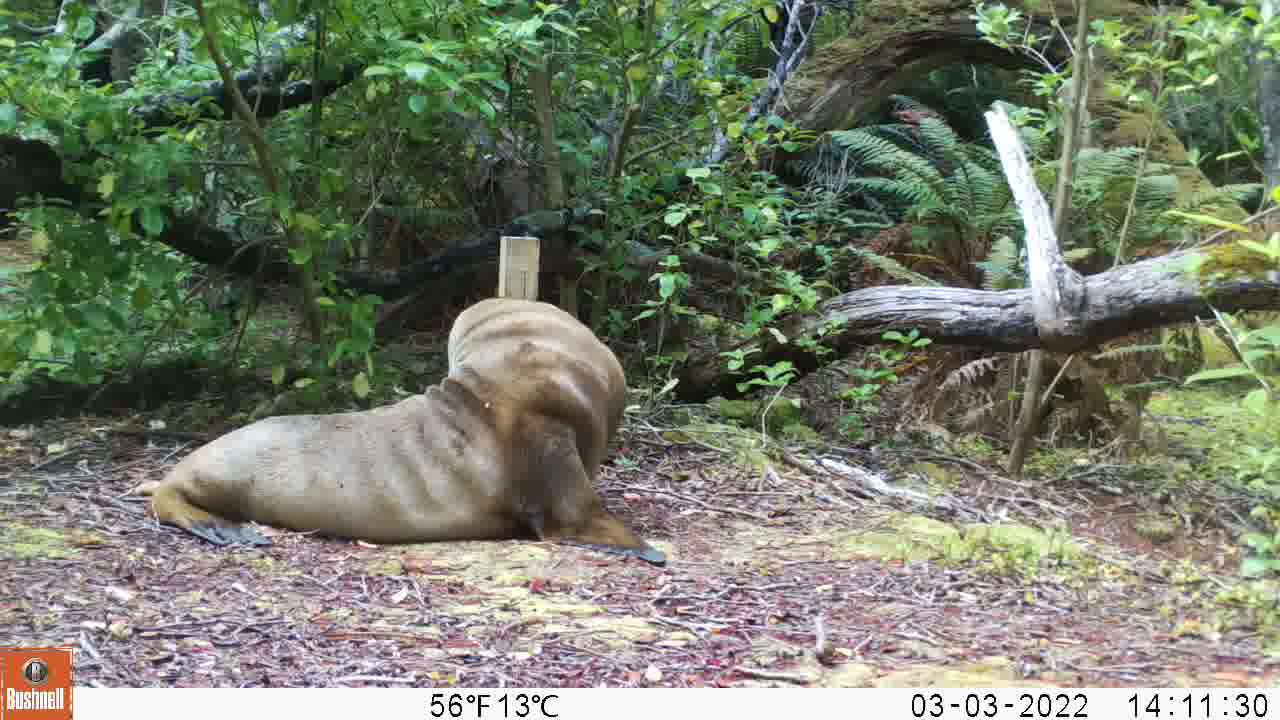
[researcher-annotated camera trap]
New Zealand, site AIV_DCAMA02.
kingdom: Animalia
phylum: Chordata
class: Mammalia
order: Carnivora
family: Otariidae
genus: Phocarctos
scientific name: Phocarctos hookeri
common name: new zealand sea lion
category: sealion